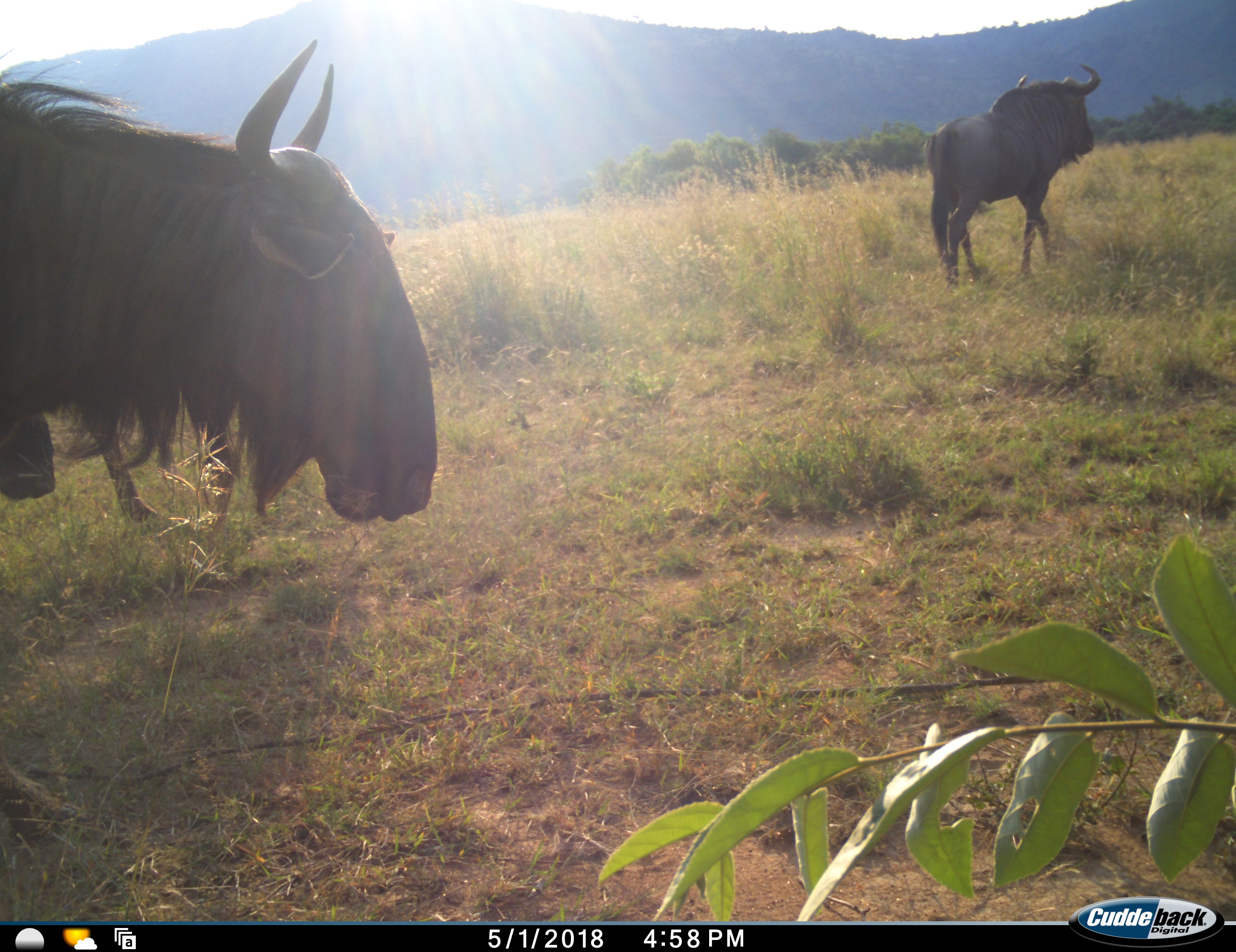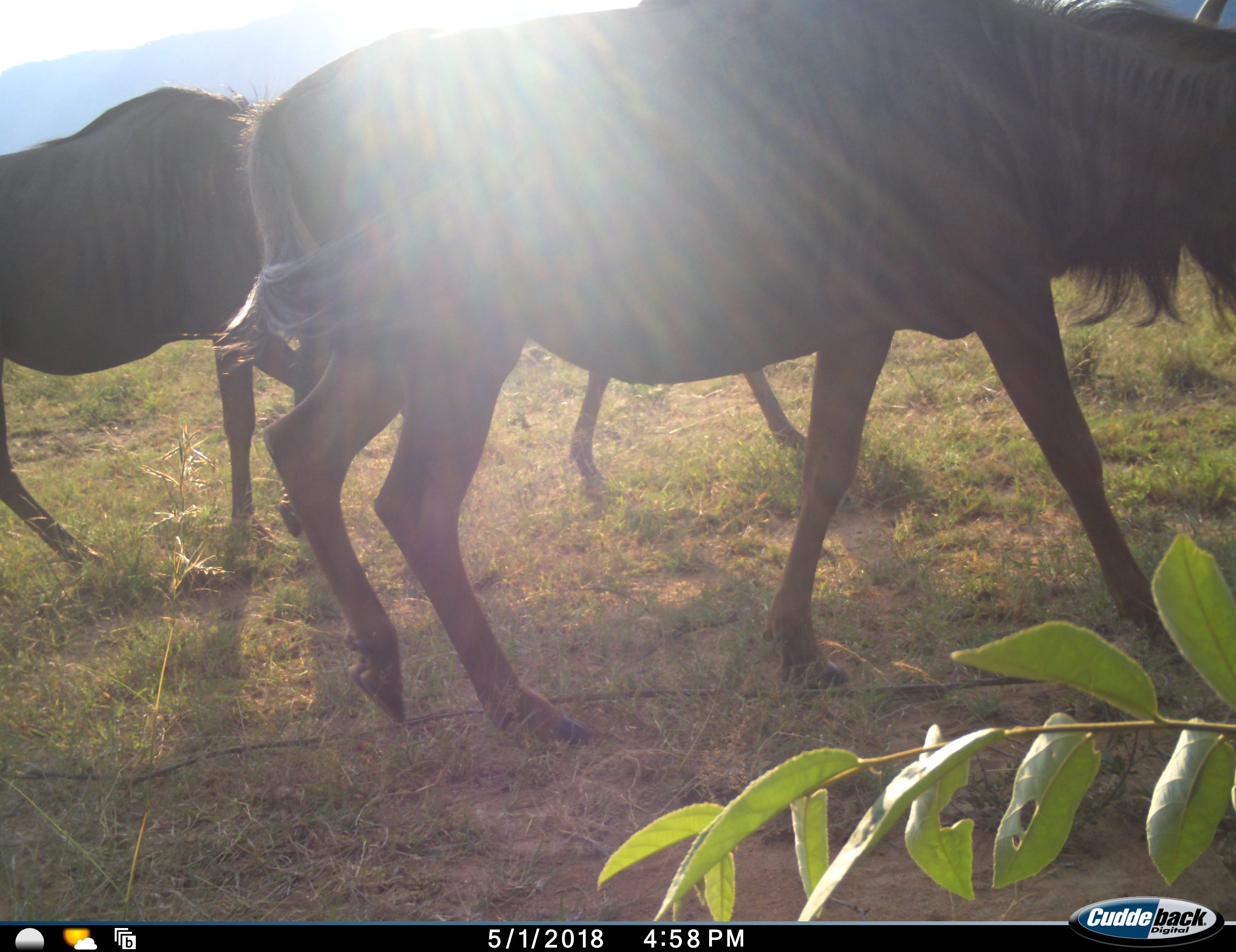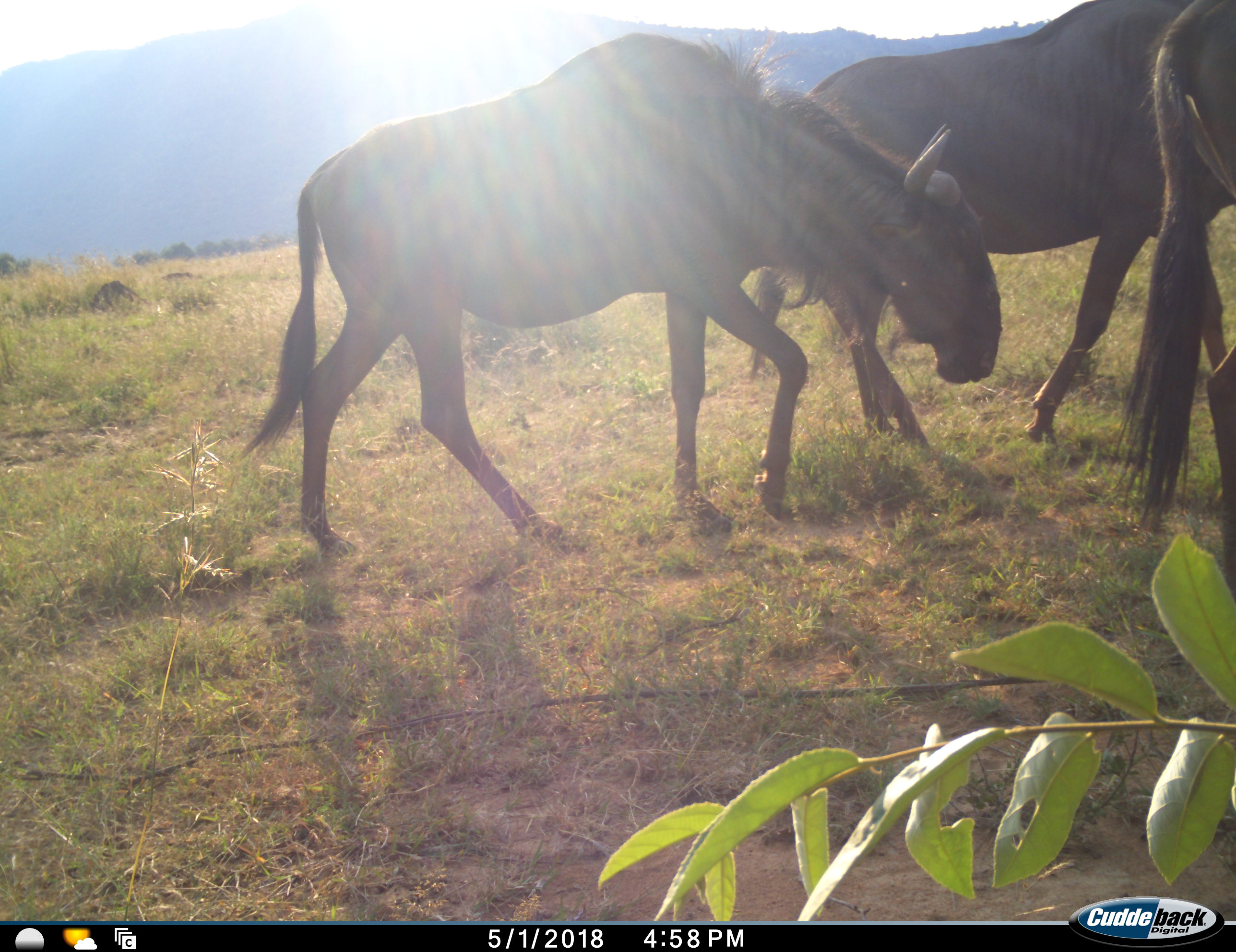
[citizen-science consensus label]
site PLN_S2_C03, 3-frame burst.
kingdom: Animalia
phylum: Chordata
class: Mammalia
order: Artiodactyla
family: Bovidae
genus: Connochaetes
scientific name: Connochaetes taurinus taurinus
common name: blue wildebeest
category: wildebeestblue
Wildebeestblue (blue wildebeest) (Connochaetes taurinus taurinus), count 4. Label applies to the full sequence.